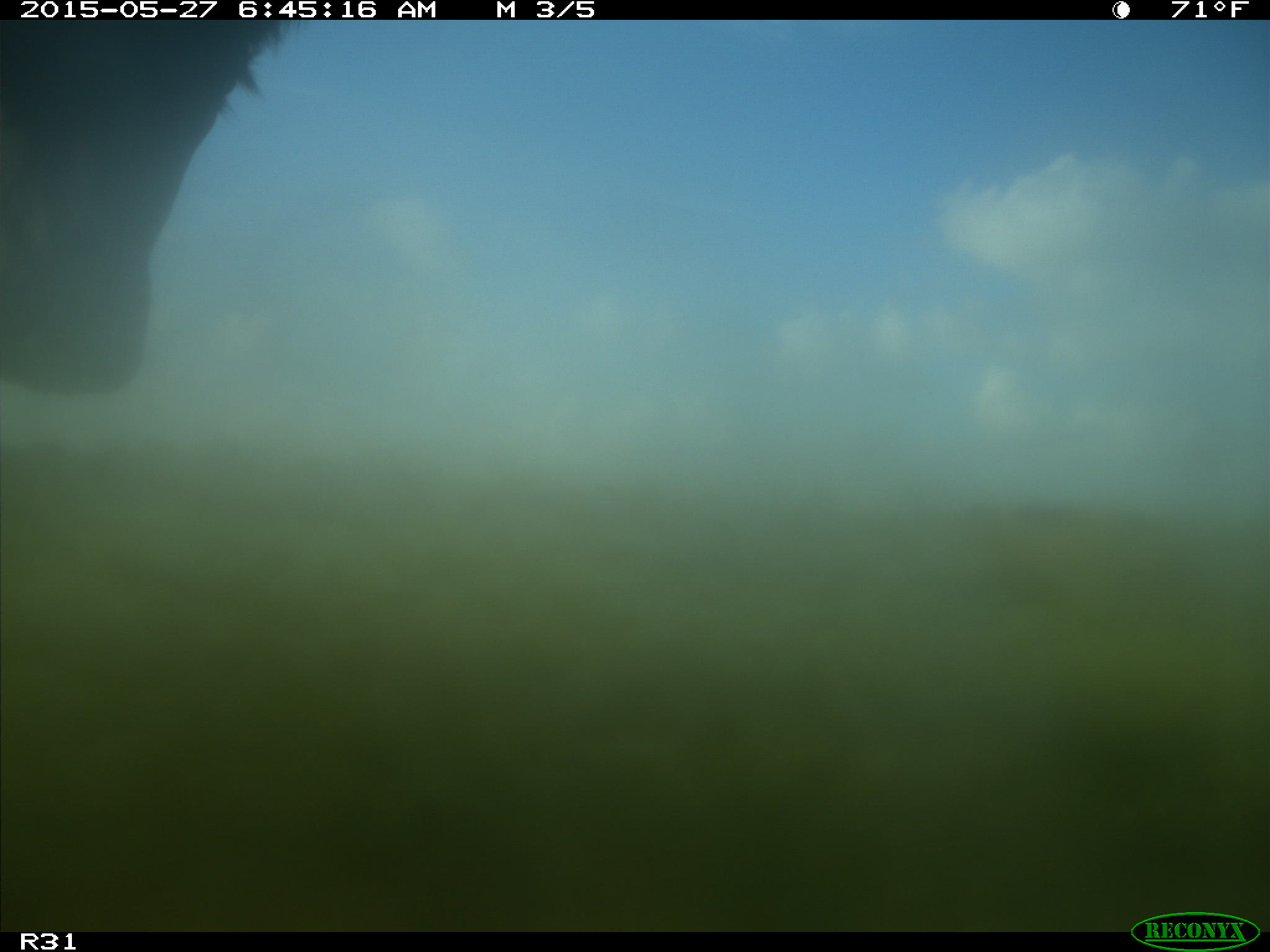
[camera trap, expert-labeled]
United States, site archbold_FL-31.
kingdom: Animalia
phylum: Chordata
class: Mammalia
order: Artiodactyla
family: Bovidae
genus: Bos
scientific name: Bos taurus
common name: domestic cow